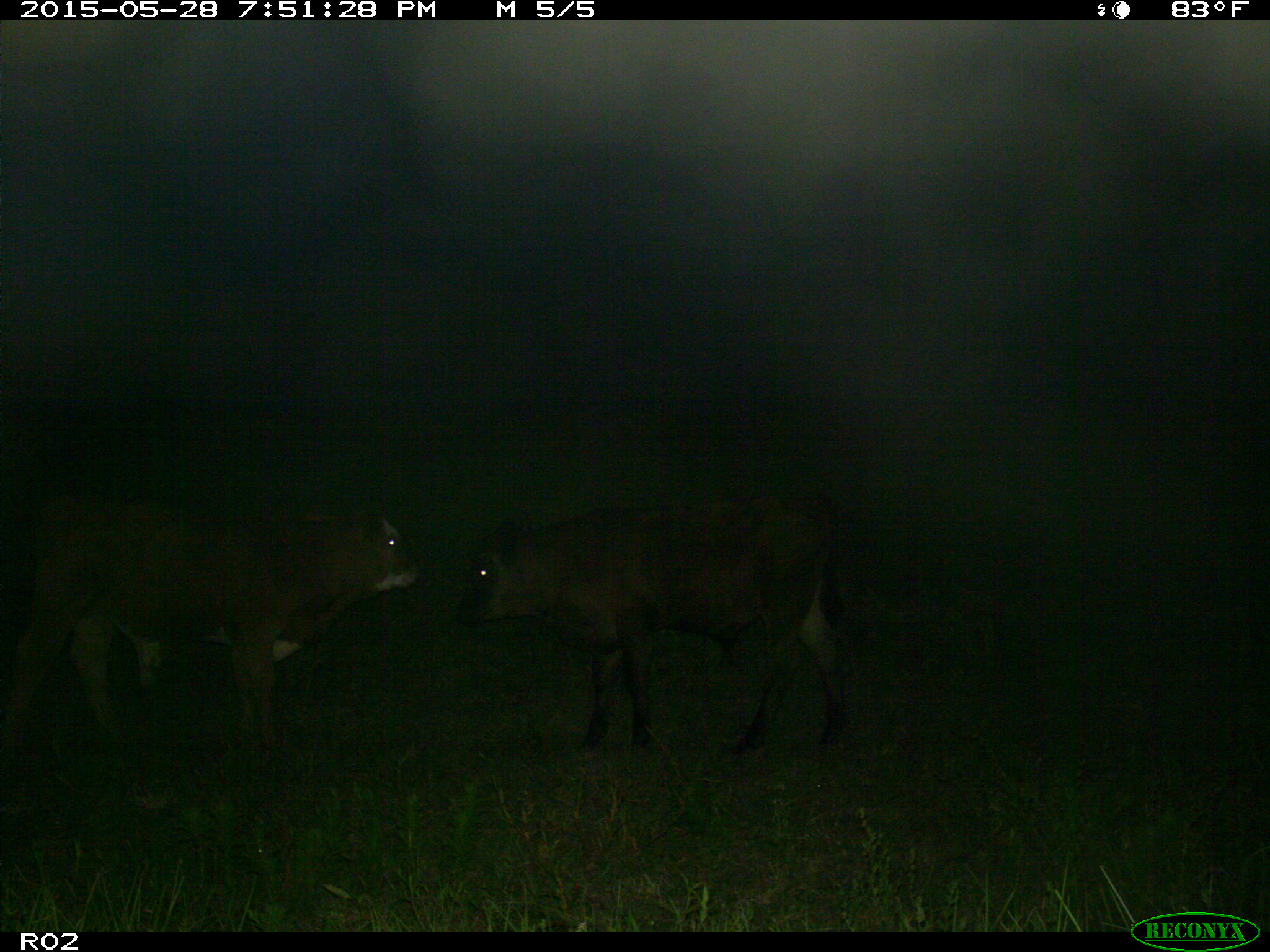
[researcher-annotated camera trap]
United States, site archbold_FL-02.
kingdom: Animalia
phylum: Chordata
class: Mammalia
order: Artiodactyla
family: Bovidae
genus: Bos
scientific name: Bos taurus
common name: domestic cow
Bos taurus (domestic cow).